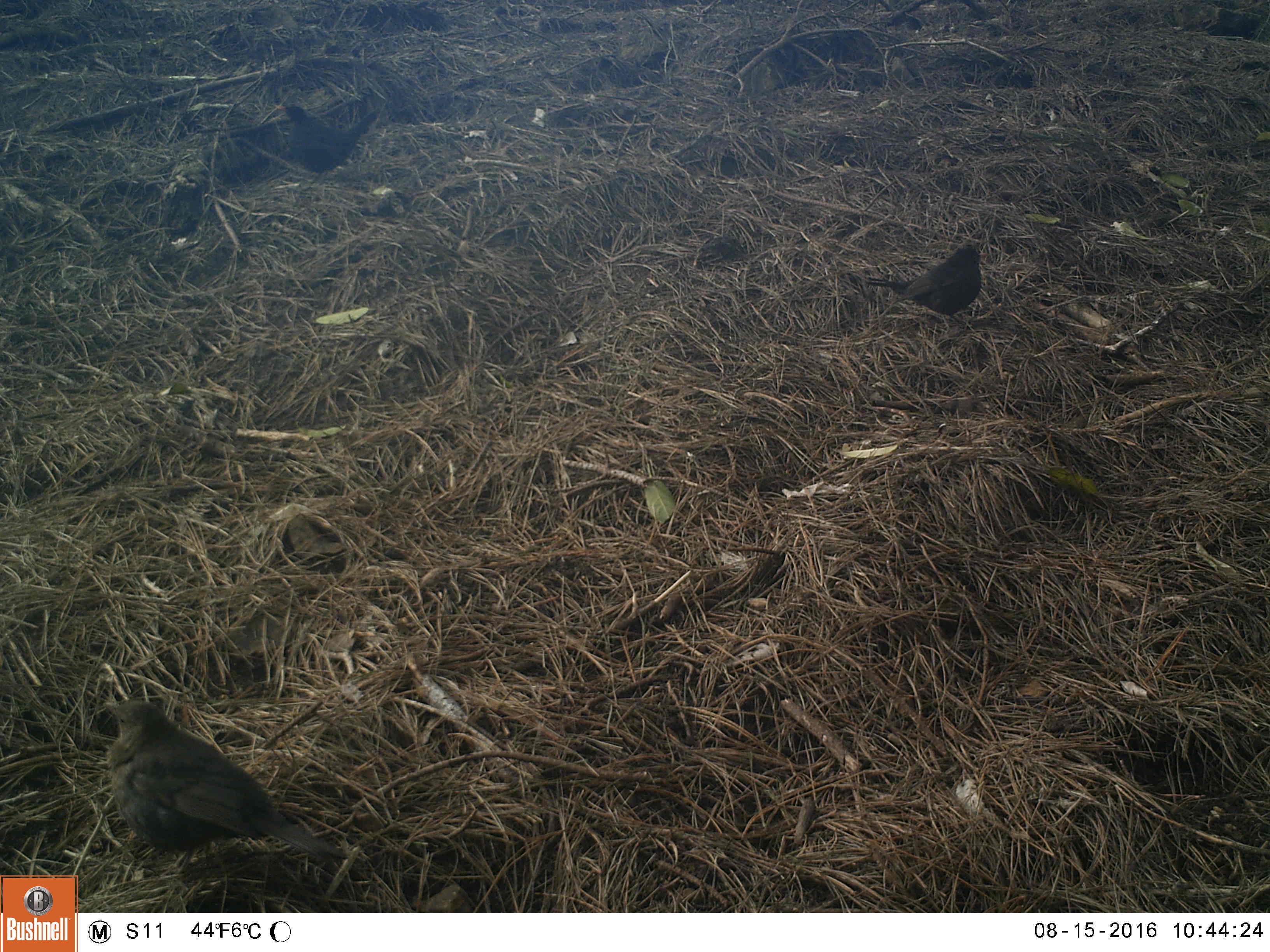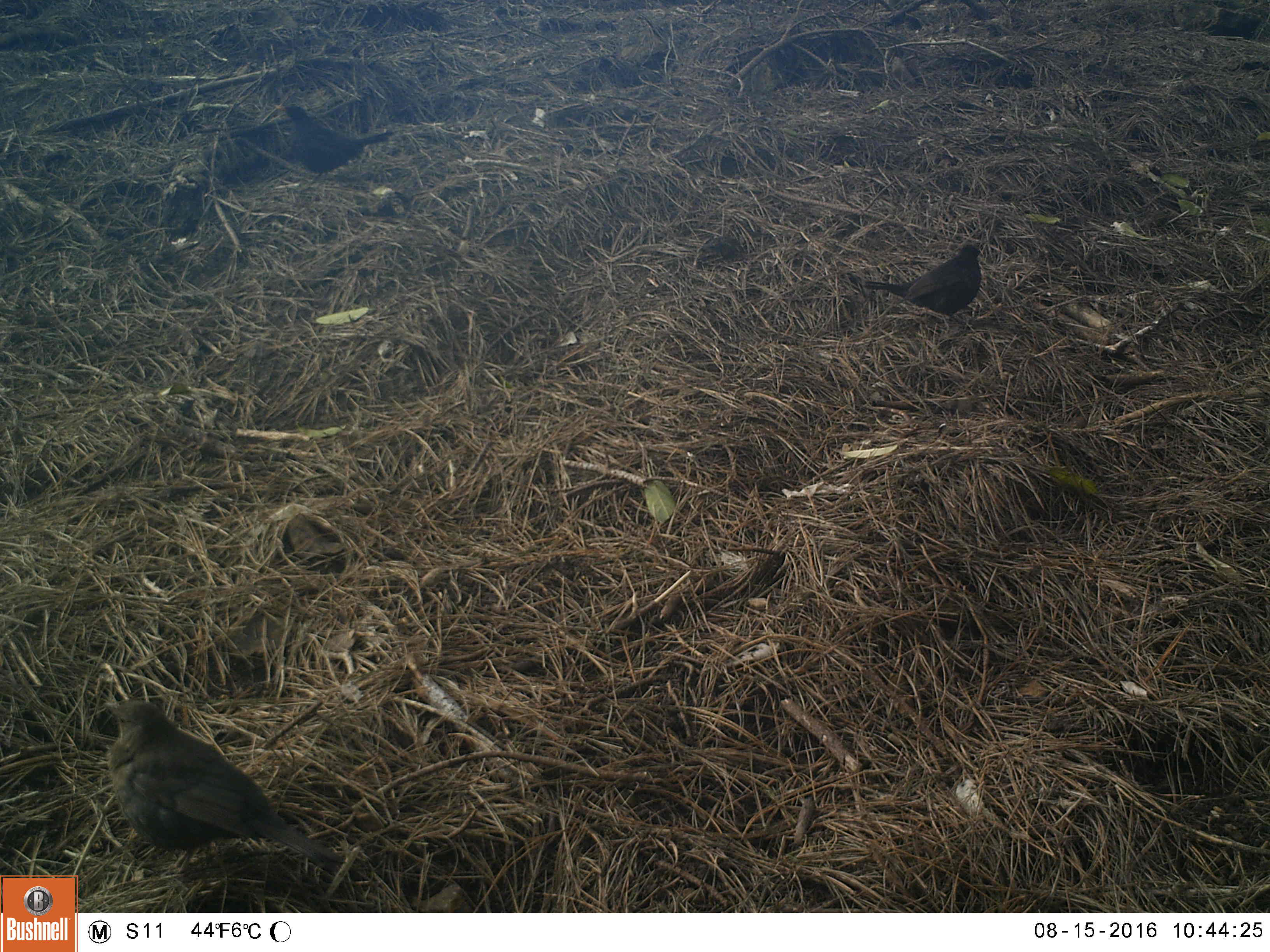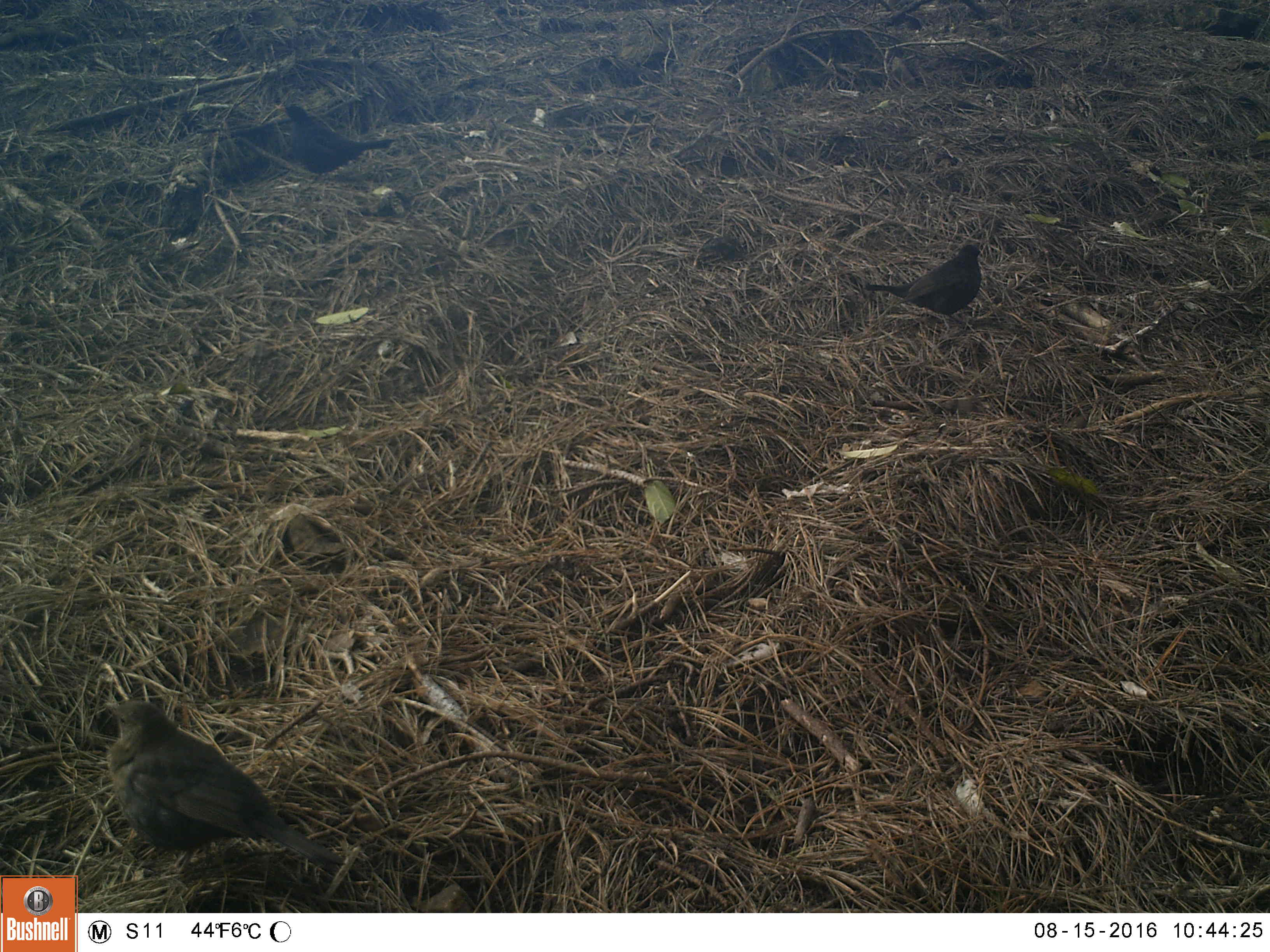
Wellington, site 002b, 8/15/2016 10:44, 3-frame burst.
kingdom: Animalia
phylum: Chordata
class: Aves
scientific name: Aves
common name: bird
Bird (Aves).